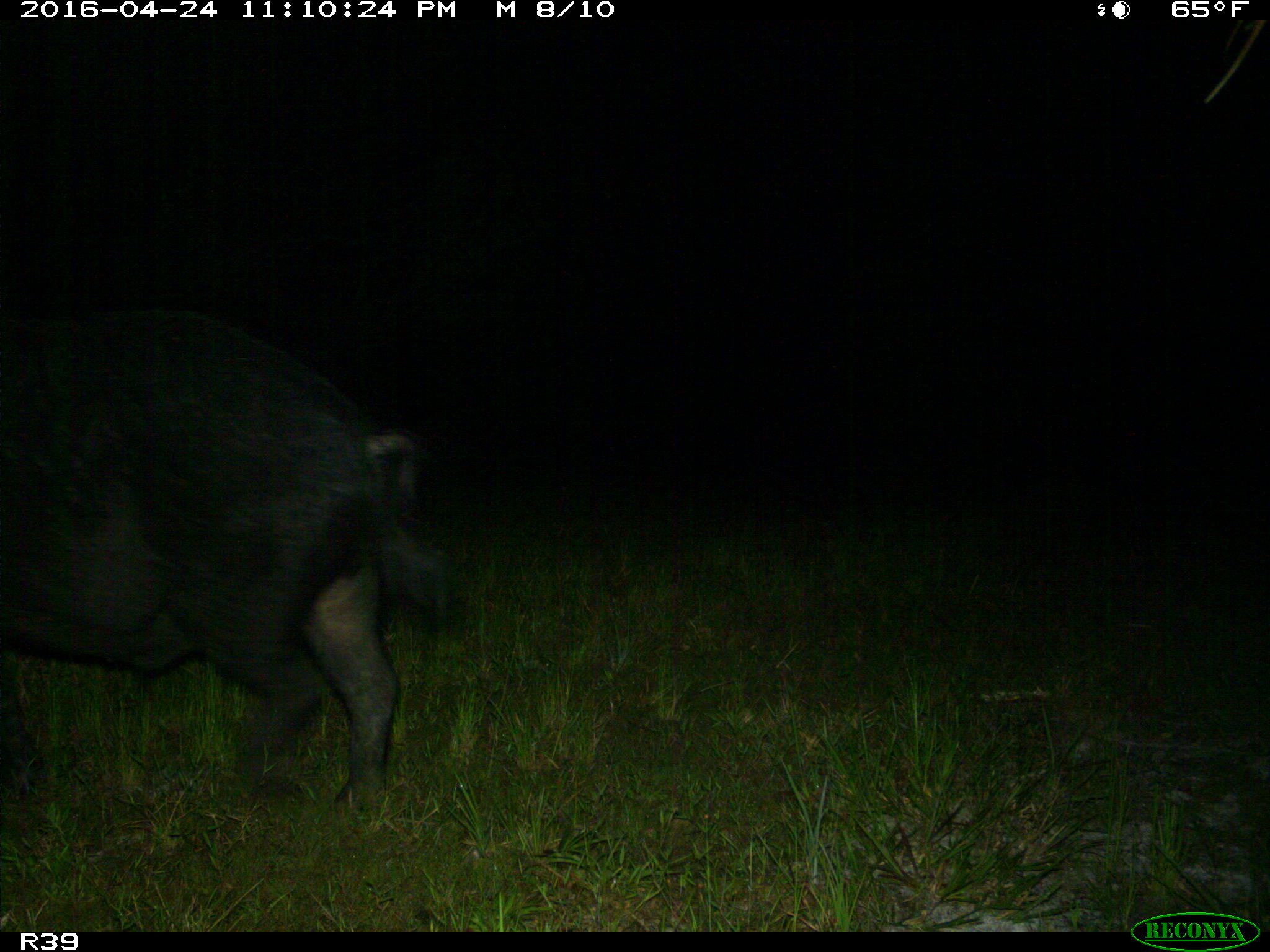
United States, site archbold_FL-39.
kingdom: Animalia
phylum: Chordata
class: Mammalia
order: Artiodactyla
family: Suidae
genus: Sus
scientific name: Sus scrofa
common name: wild boar